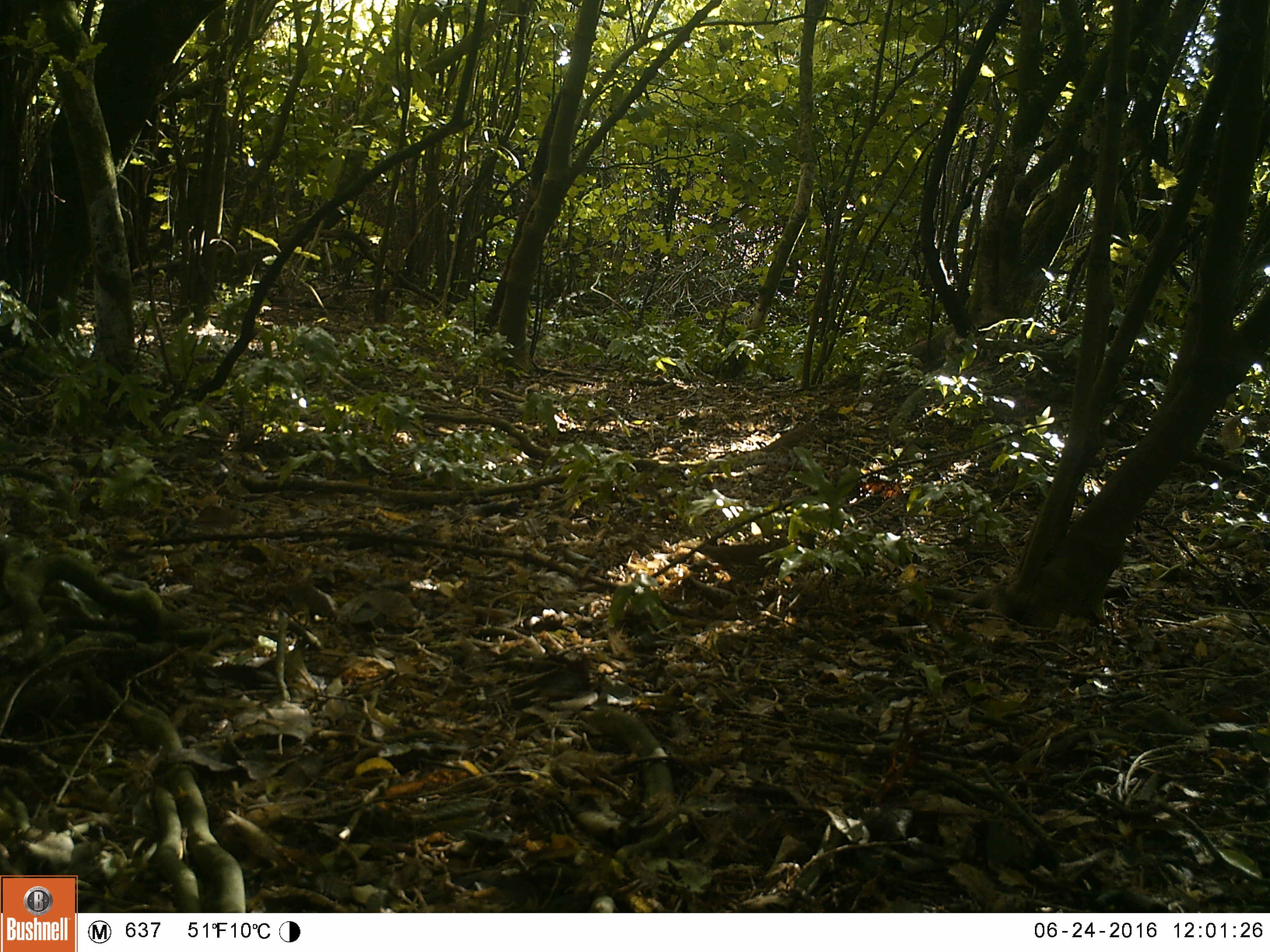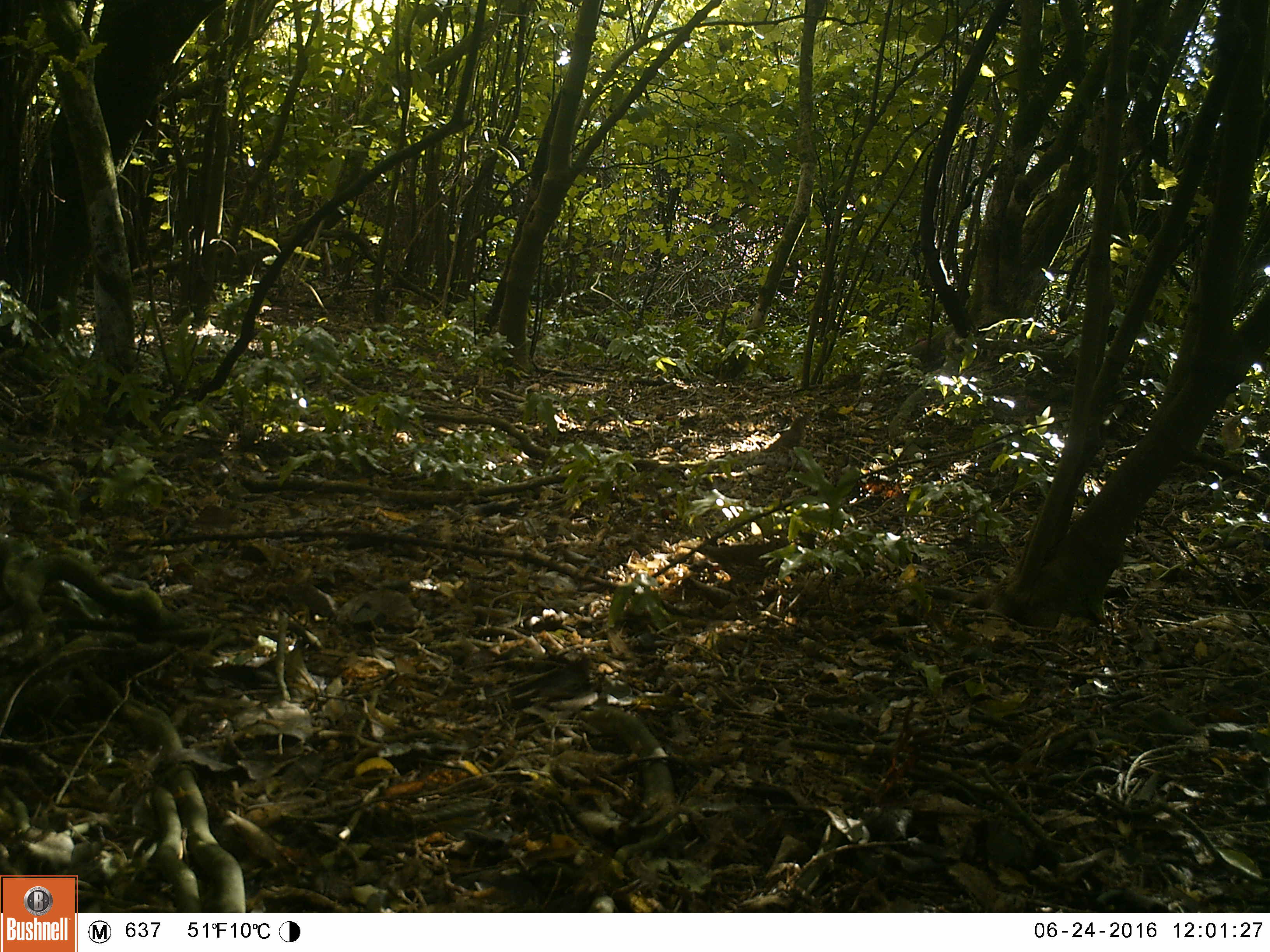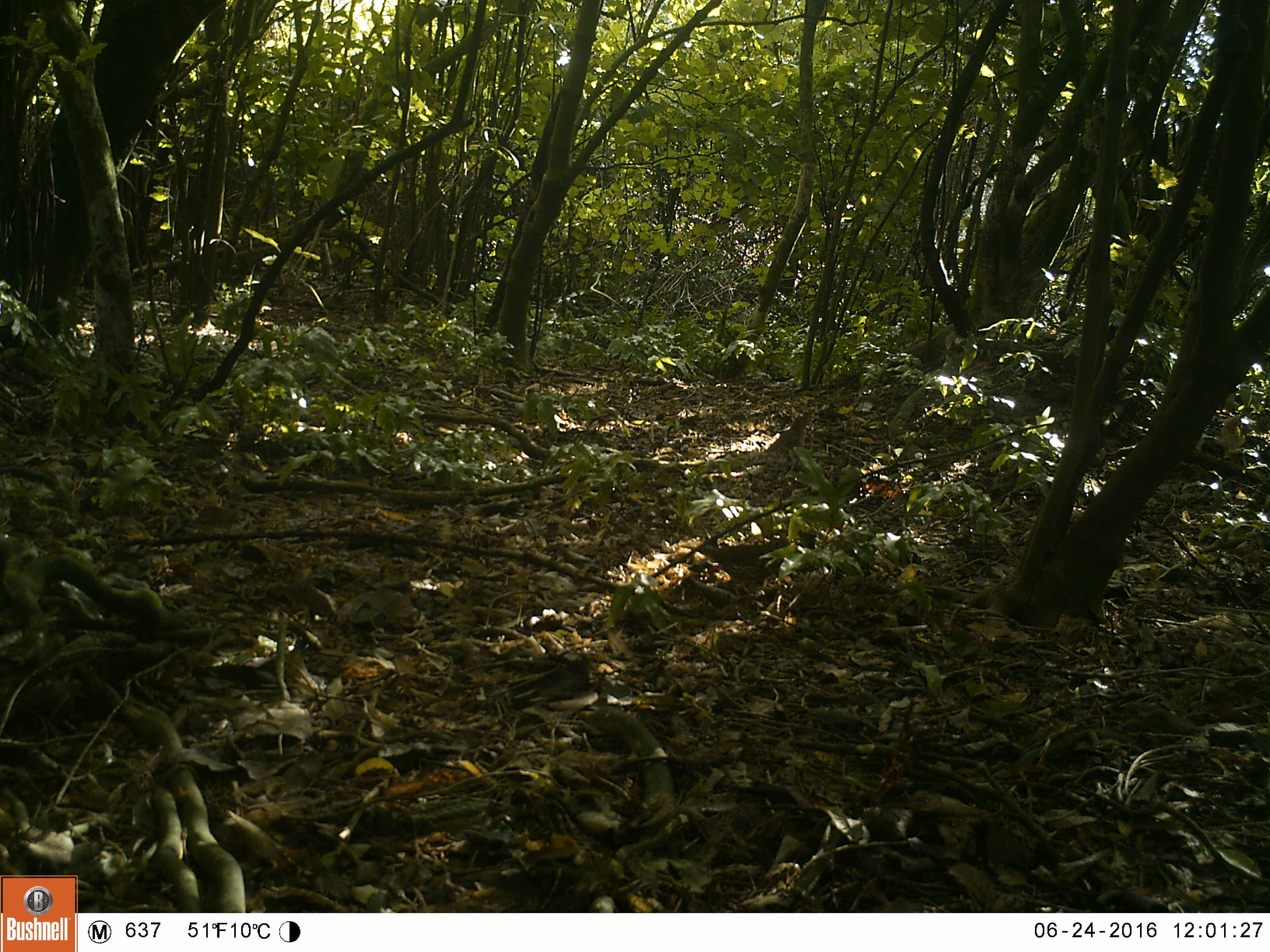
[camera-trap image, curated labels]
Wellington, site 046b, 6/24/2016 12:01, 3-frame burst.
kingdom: Animalia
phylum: Chordata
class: Aves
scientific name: Aves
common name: bird